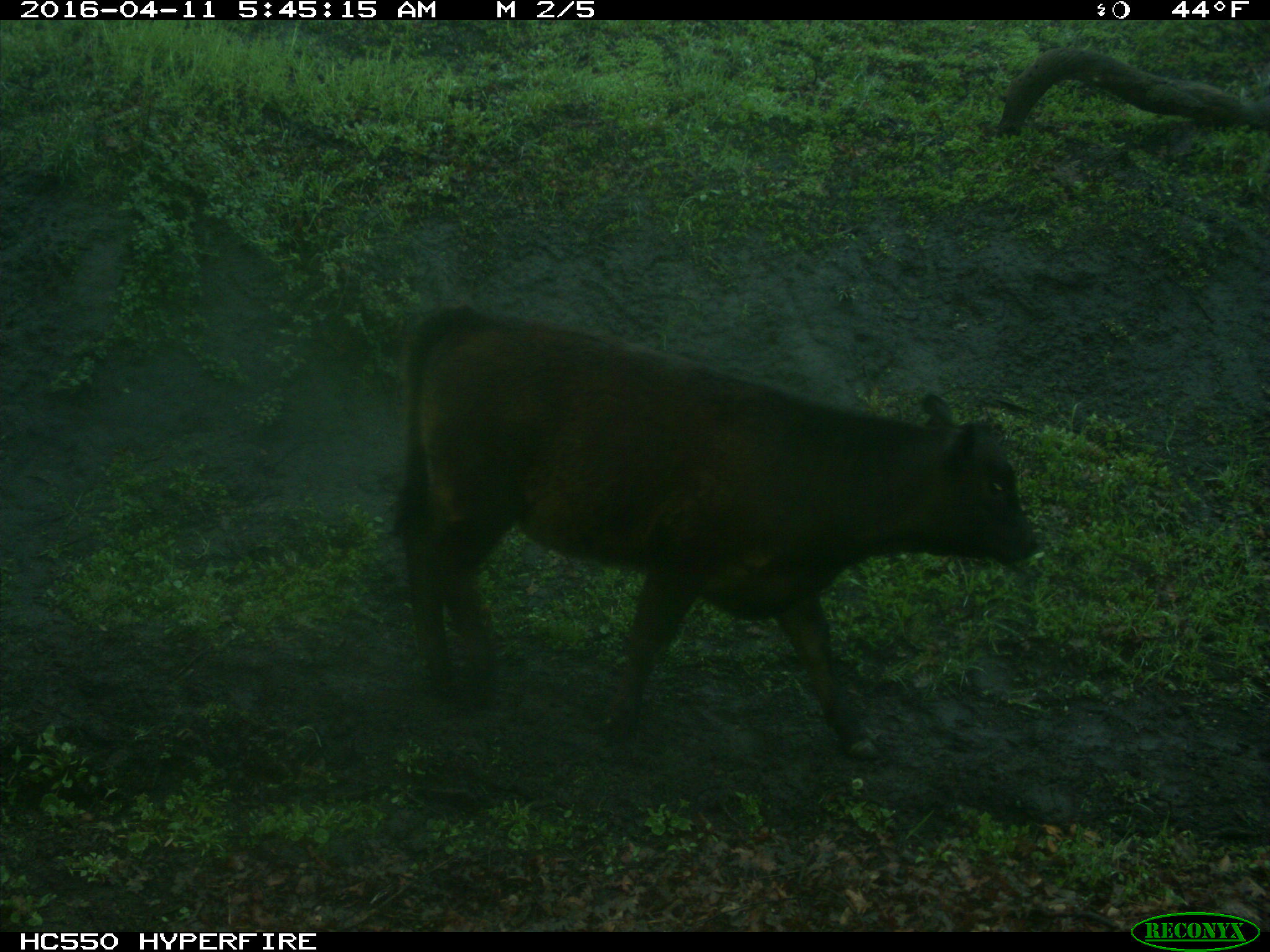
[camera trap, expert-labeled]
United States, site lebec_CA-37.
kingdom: Animalia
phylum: Chordata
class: Mammalia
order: Artiodactyla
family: Bovidae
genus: Bos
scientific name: Bos taurus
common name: domestic cow